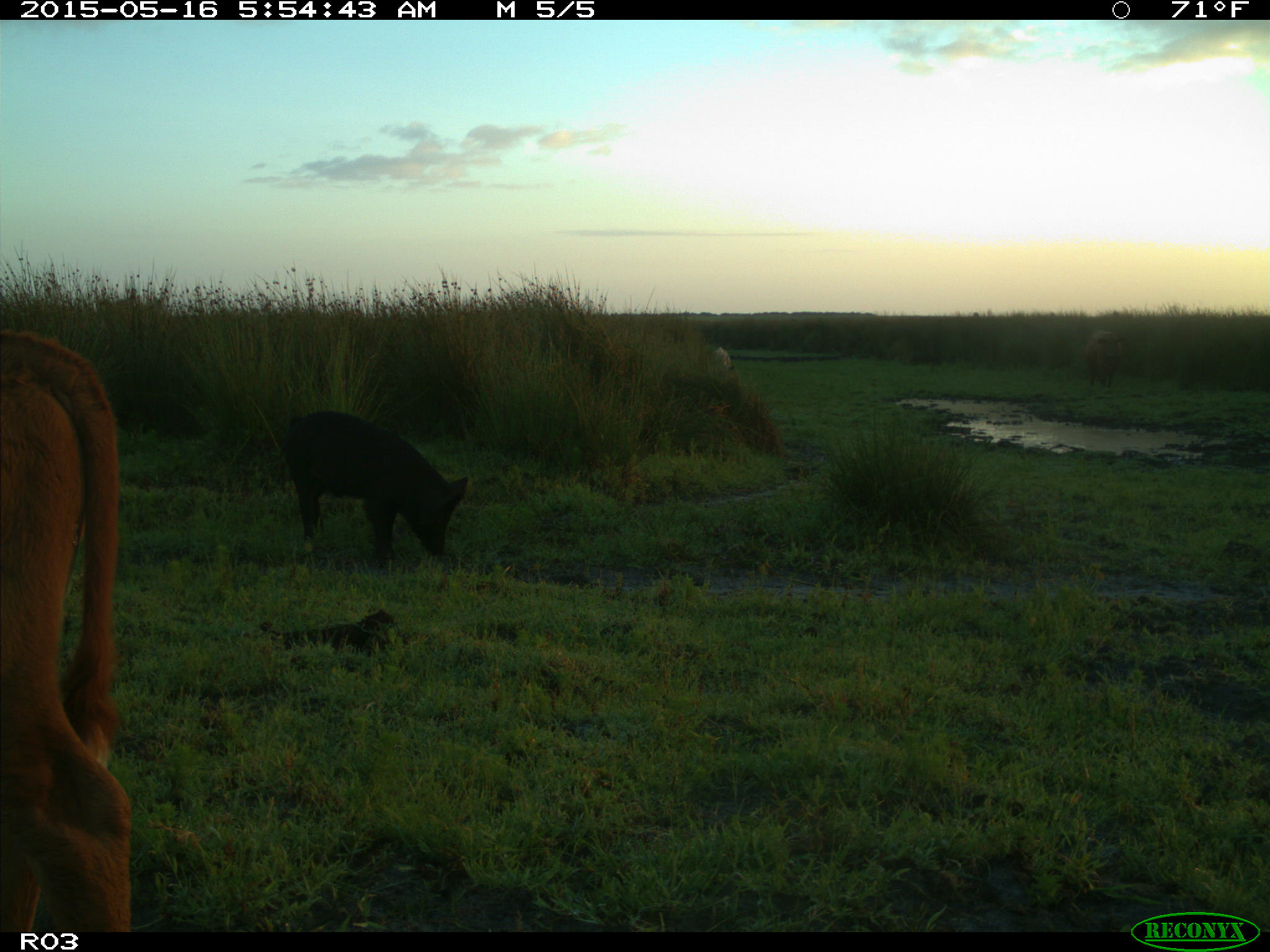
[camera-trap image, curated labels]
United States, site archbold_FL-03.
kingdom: Animalia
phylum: Chordata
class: Mammalia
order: Artiodactyla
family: Suidae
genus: Sus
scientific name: Sus scrofa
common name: wild boar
Sus scrofa (wild boar).